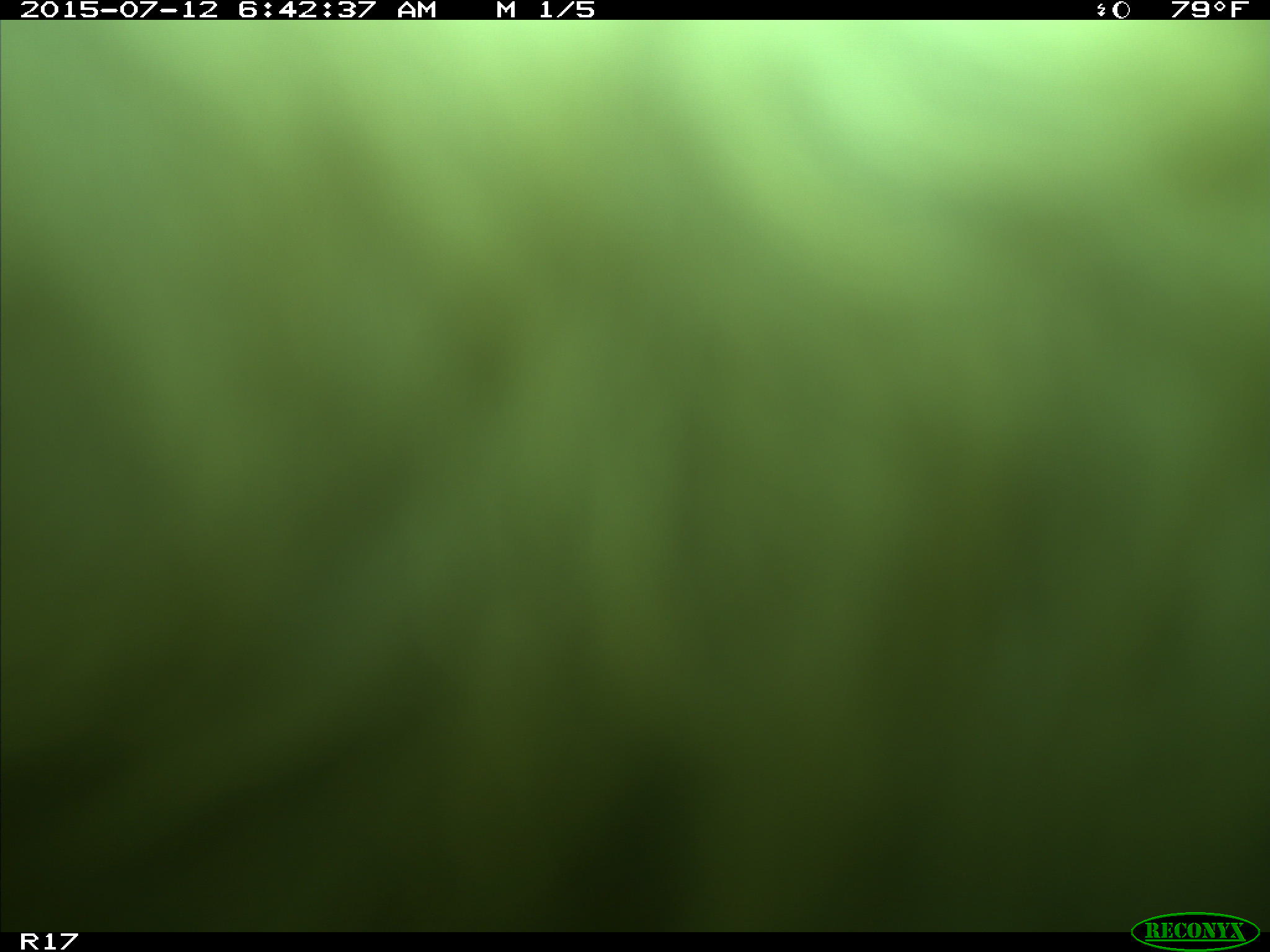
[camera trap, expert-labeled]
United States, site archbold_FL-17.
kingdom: Animalia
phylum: Chordata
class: Mammalia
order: Artiodactyla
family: Bovidae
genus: Bos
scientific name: Bos taurus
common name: domestic cow